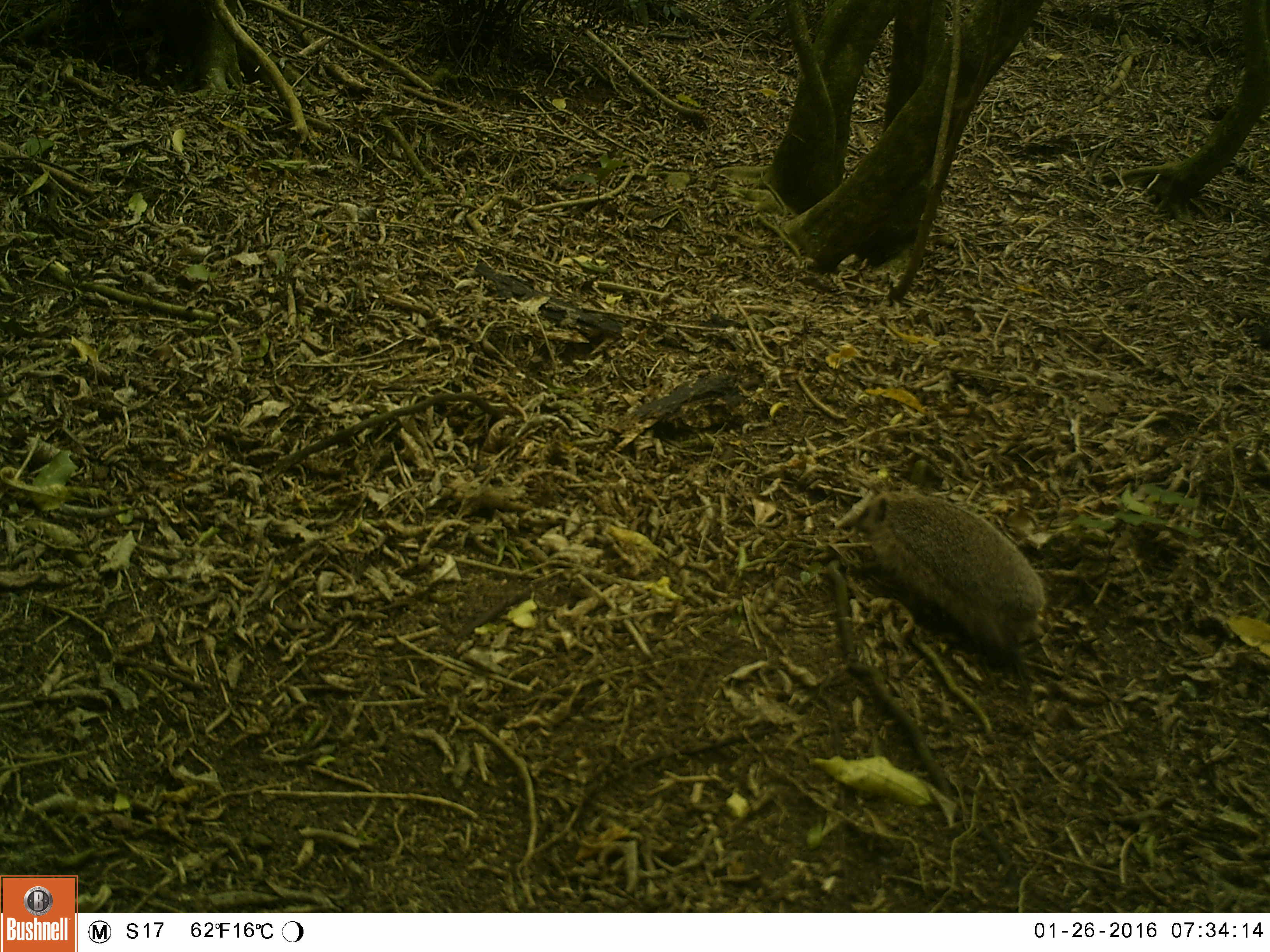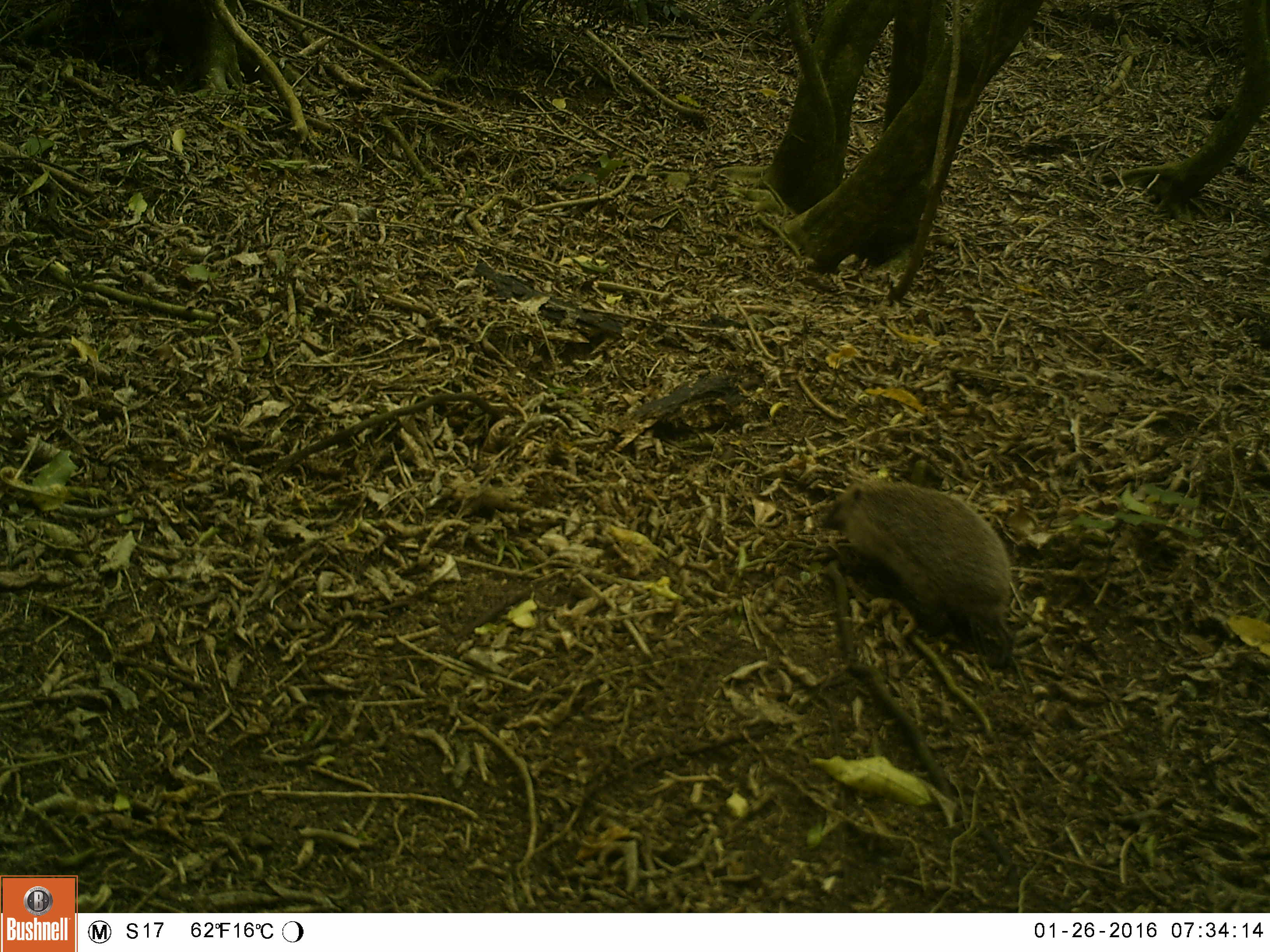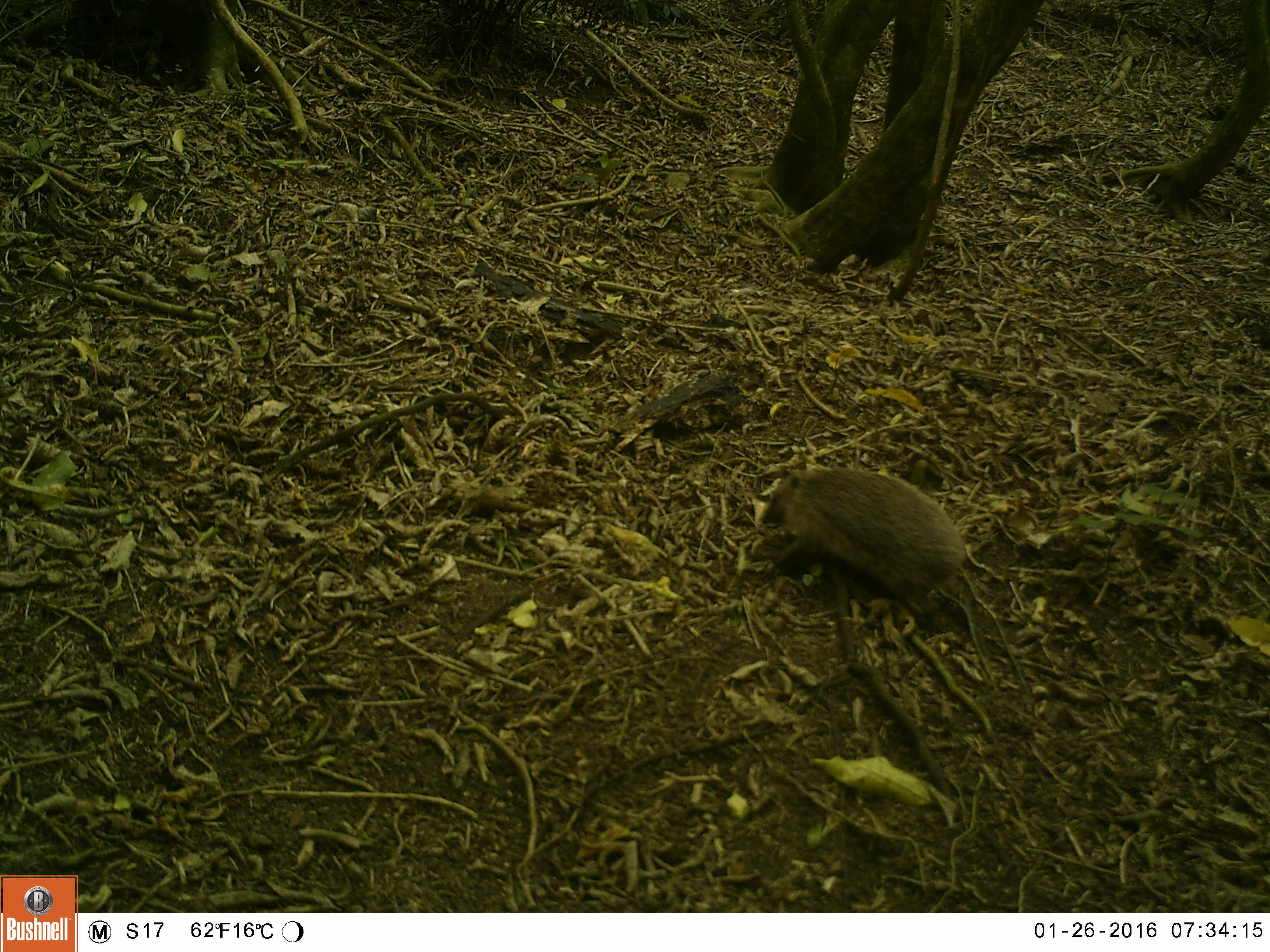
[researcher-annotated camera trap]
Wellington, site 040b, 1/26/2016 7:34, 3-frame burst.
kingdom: Animalia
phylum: Chordata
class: Mammalia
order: Eulipotyphla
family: Erinaceidae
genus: Erinaceus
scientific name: Erinaceus europaeus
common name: hedgehog